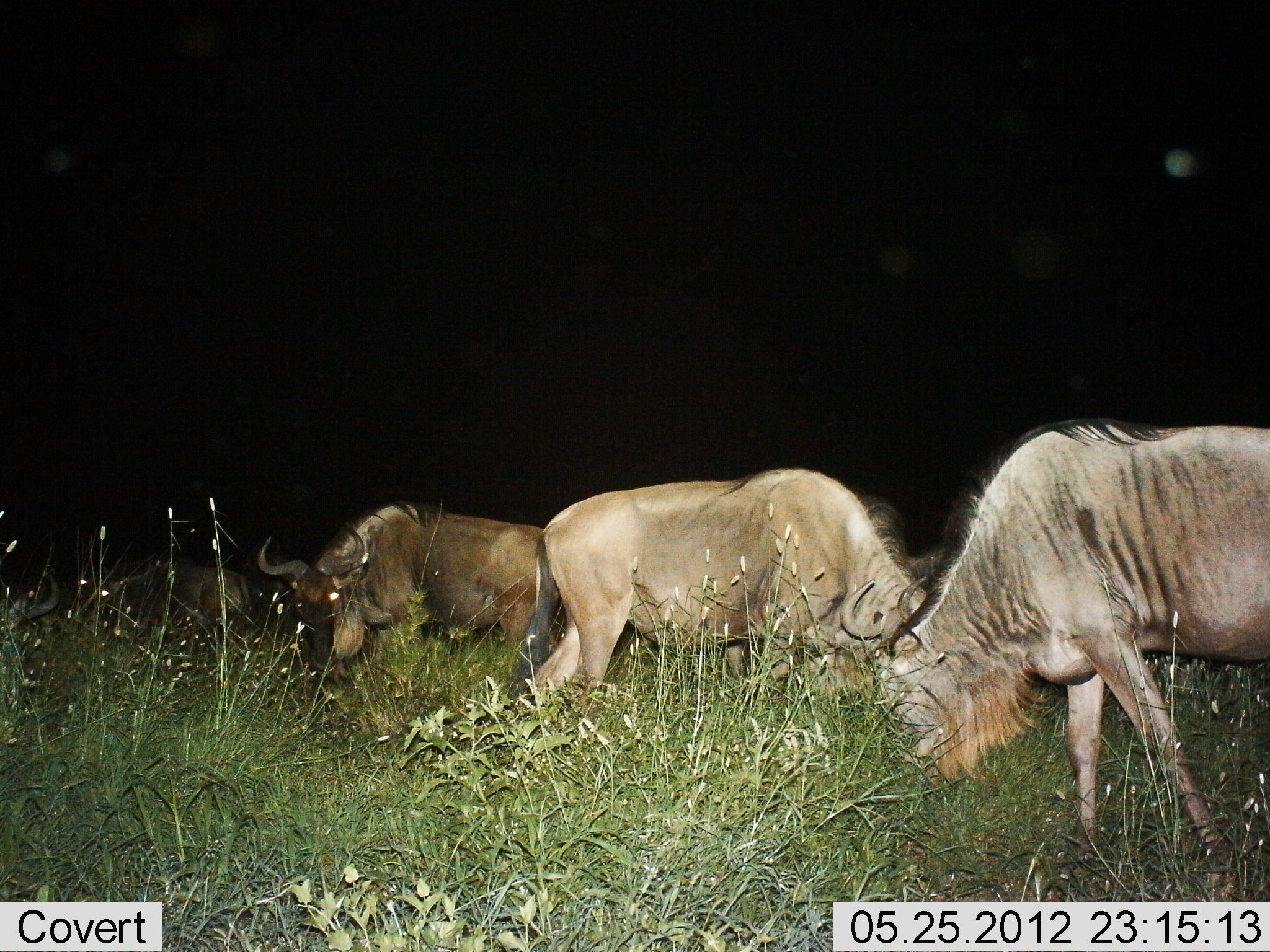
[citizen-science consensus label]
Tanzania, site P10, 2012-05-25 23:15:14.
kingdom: Animalia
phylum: Chordata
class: Mammalia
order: Artiodactyla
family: Bovidae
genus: Connochaetes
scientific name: Connochaetes taurinus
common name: blue wildebeest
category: wildebeest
Wildebeest (blue wildebeest) (Connochaetes taurinus), count 4. Behavior (volunteer vote fractions): standing 50%, resting 10%, moving 0%, interacting 0%. Young present (vote fraction): 0%. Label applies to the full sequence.